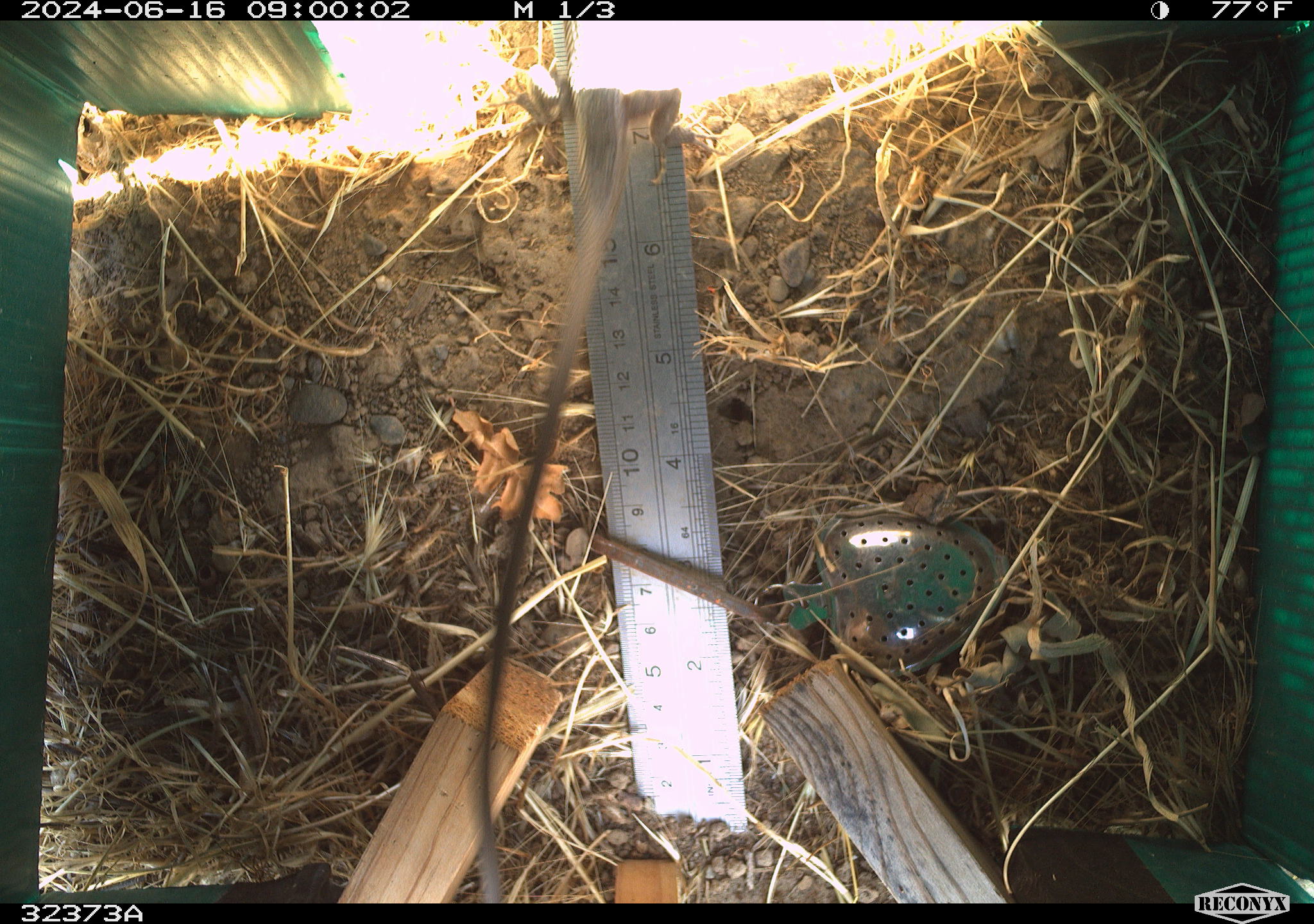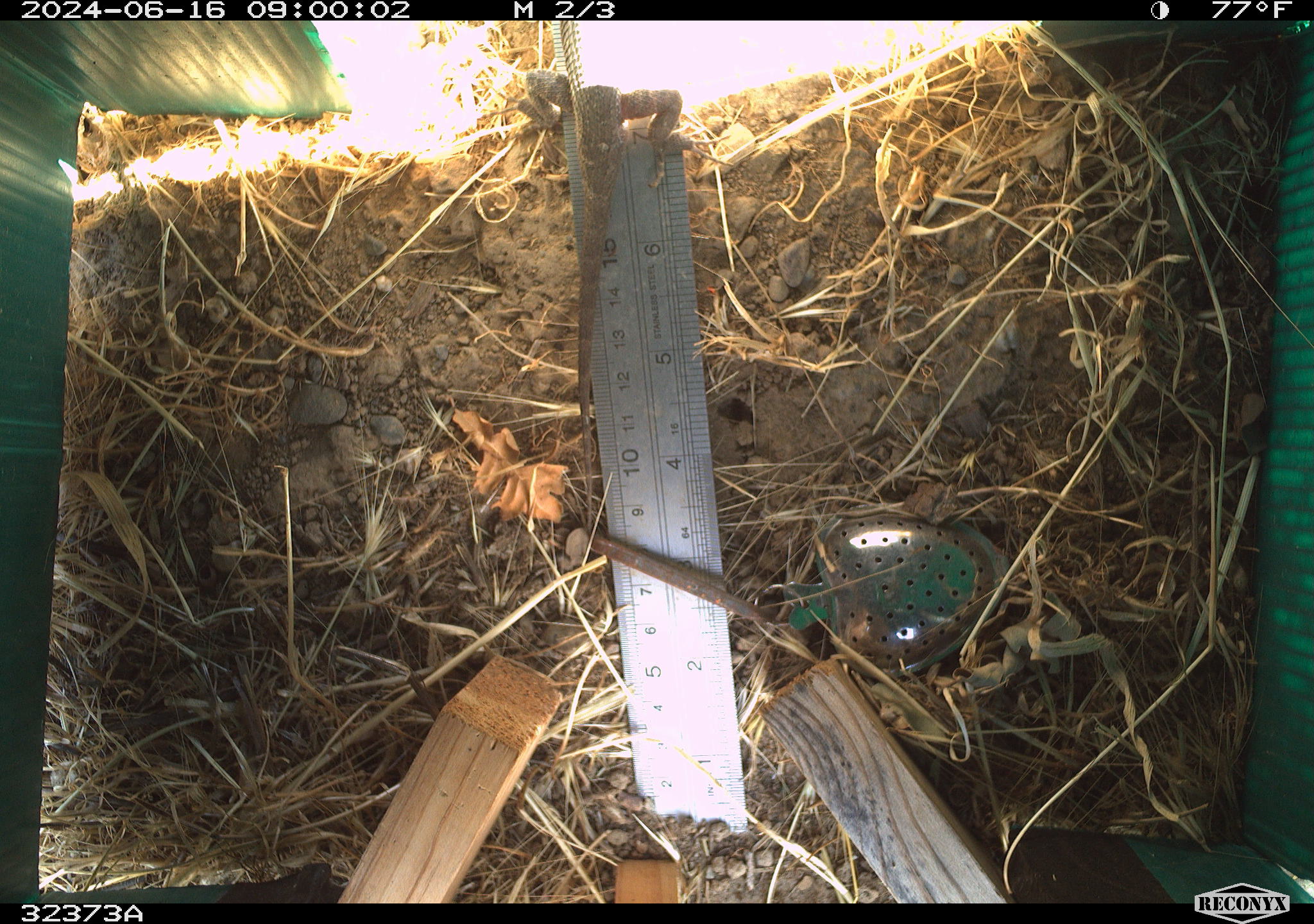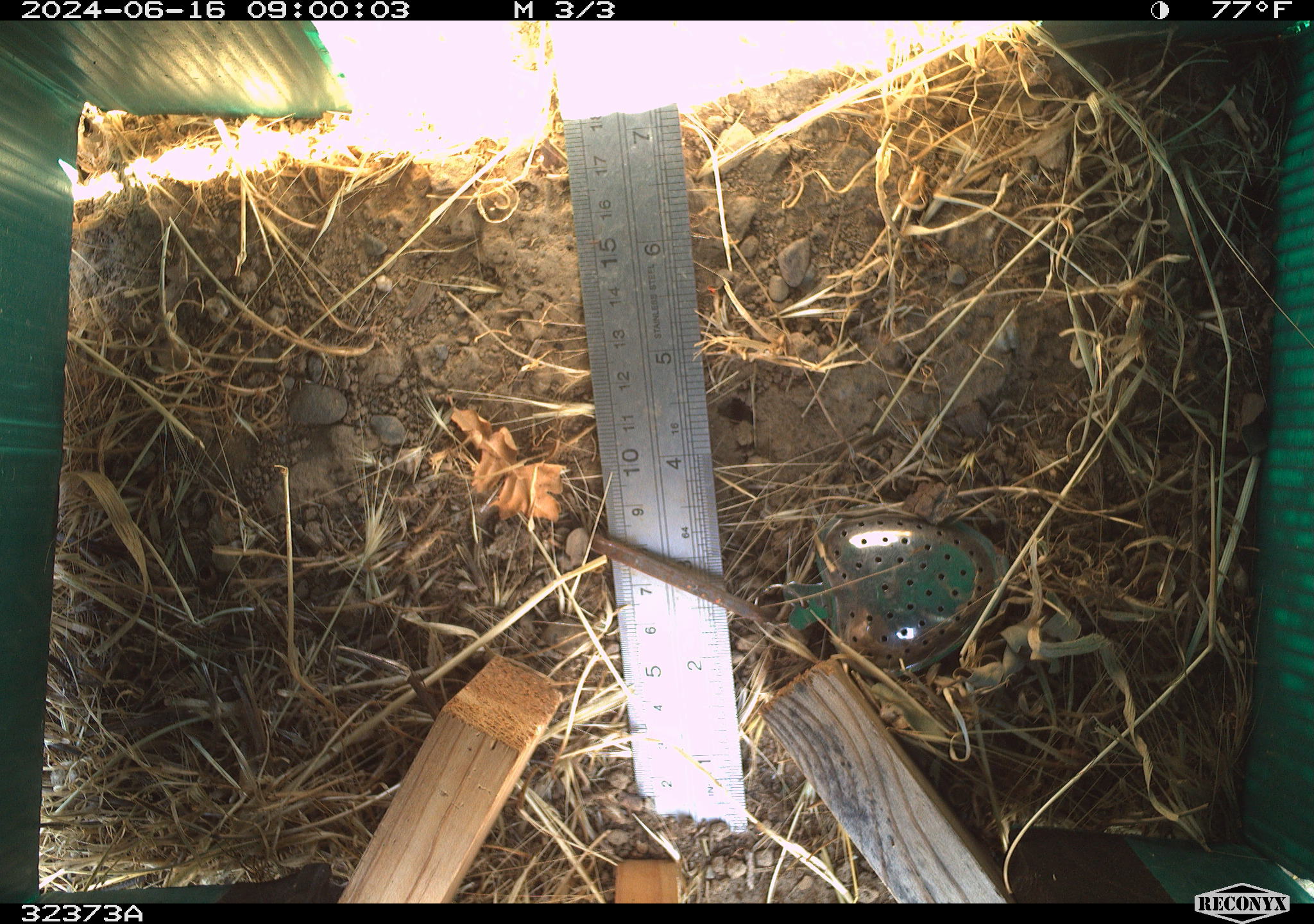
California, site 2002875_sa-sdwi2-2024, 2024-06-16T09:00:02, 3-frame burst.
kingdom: Animalia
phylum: Chordata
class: Reptilia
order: Squamata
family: Phrynosomatidae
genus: Sceloporus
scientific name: Sceloporus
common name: spiny lizards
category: sceloporus species